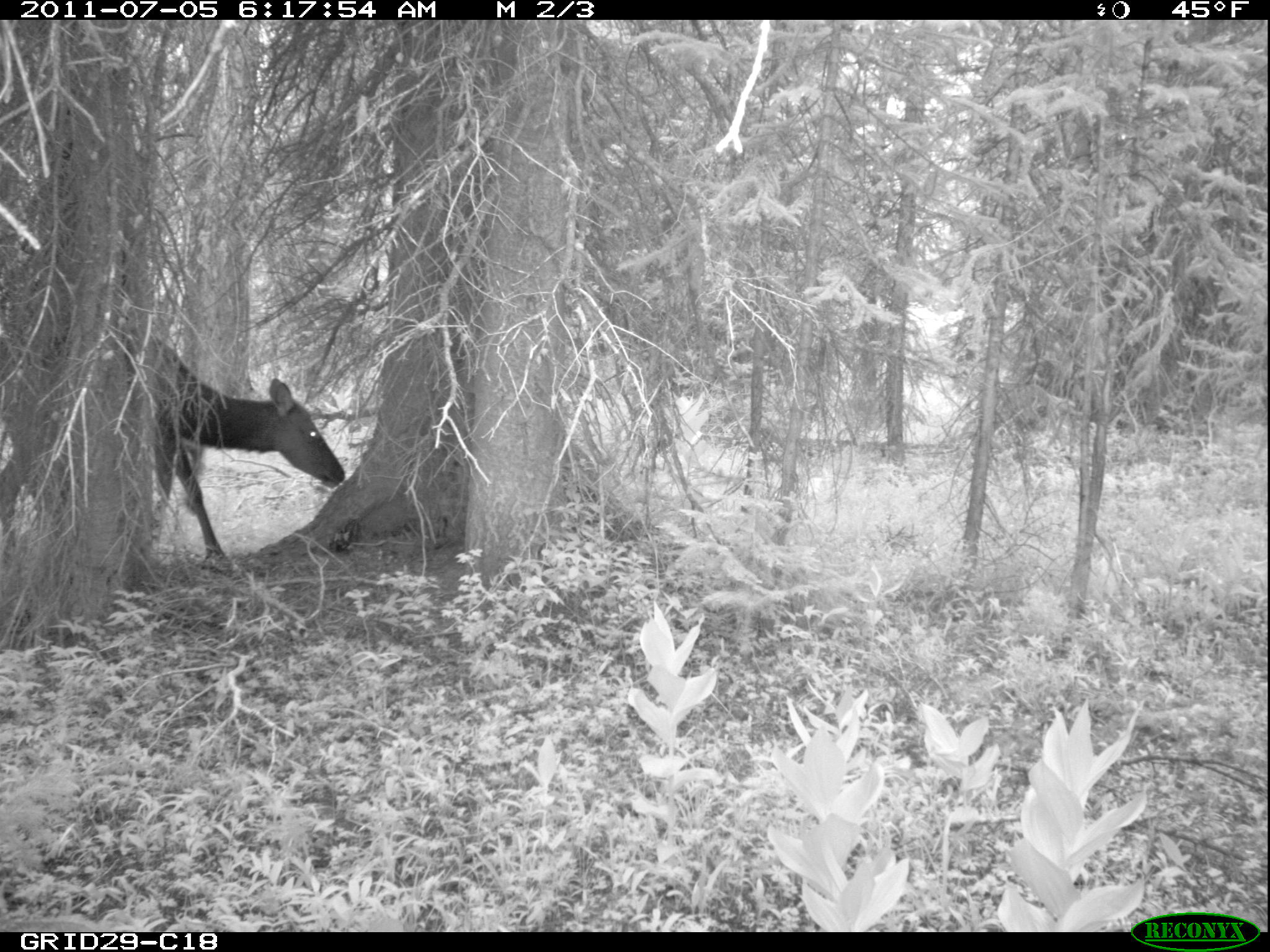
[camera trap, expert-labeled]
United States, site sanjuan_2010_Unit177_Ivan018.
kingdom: Animalia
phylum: Chordata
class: Mammalia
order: Artiodactyla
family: Cervidae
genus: Cervus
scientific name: Cervus elaphus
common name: red deer